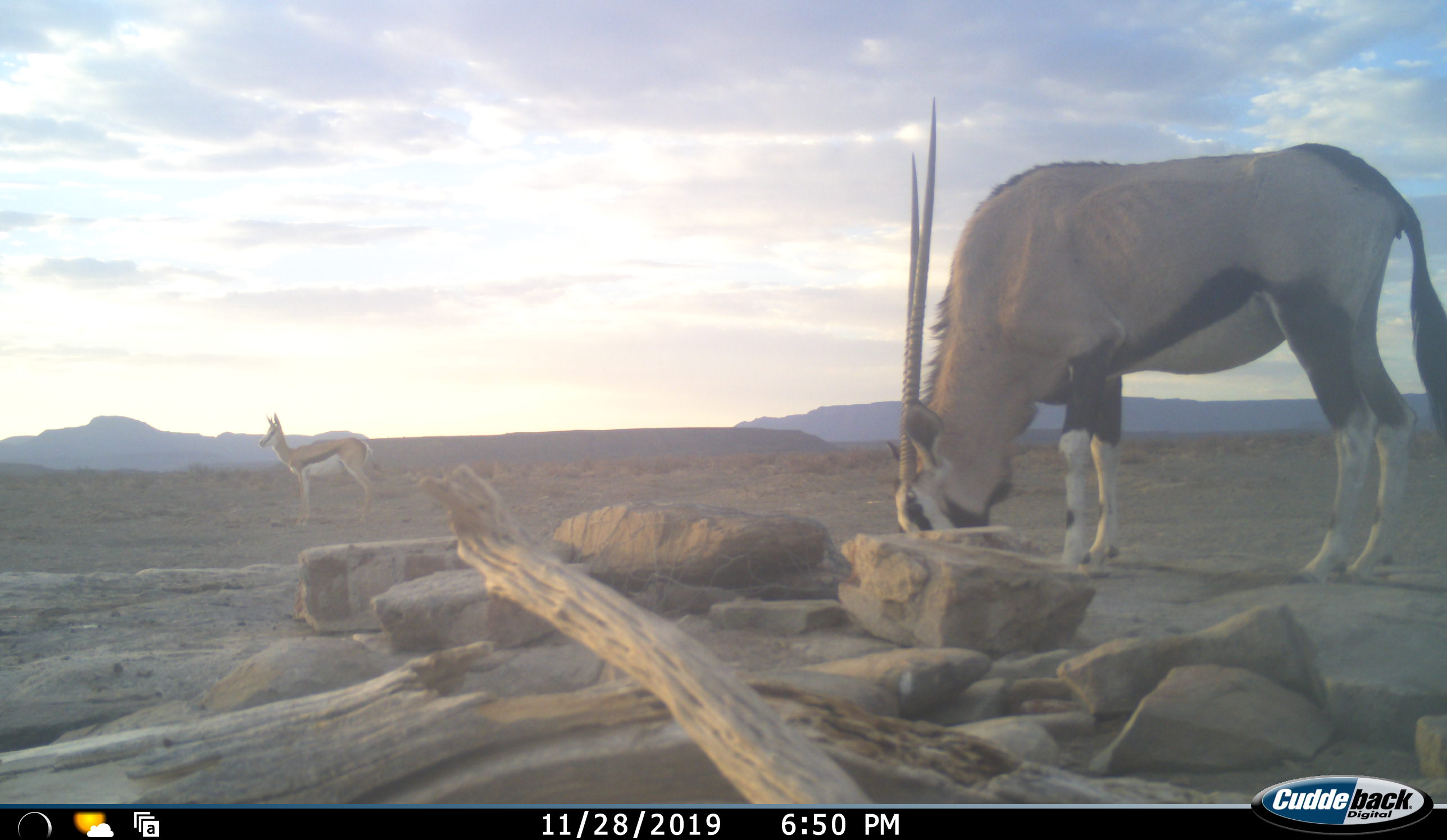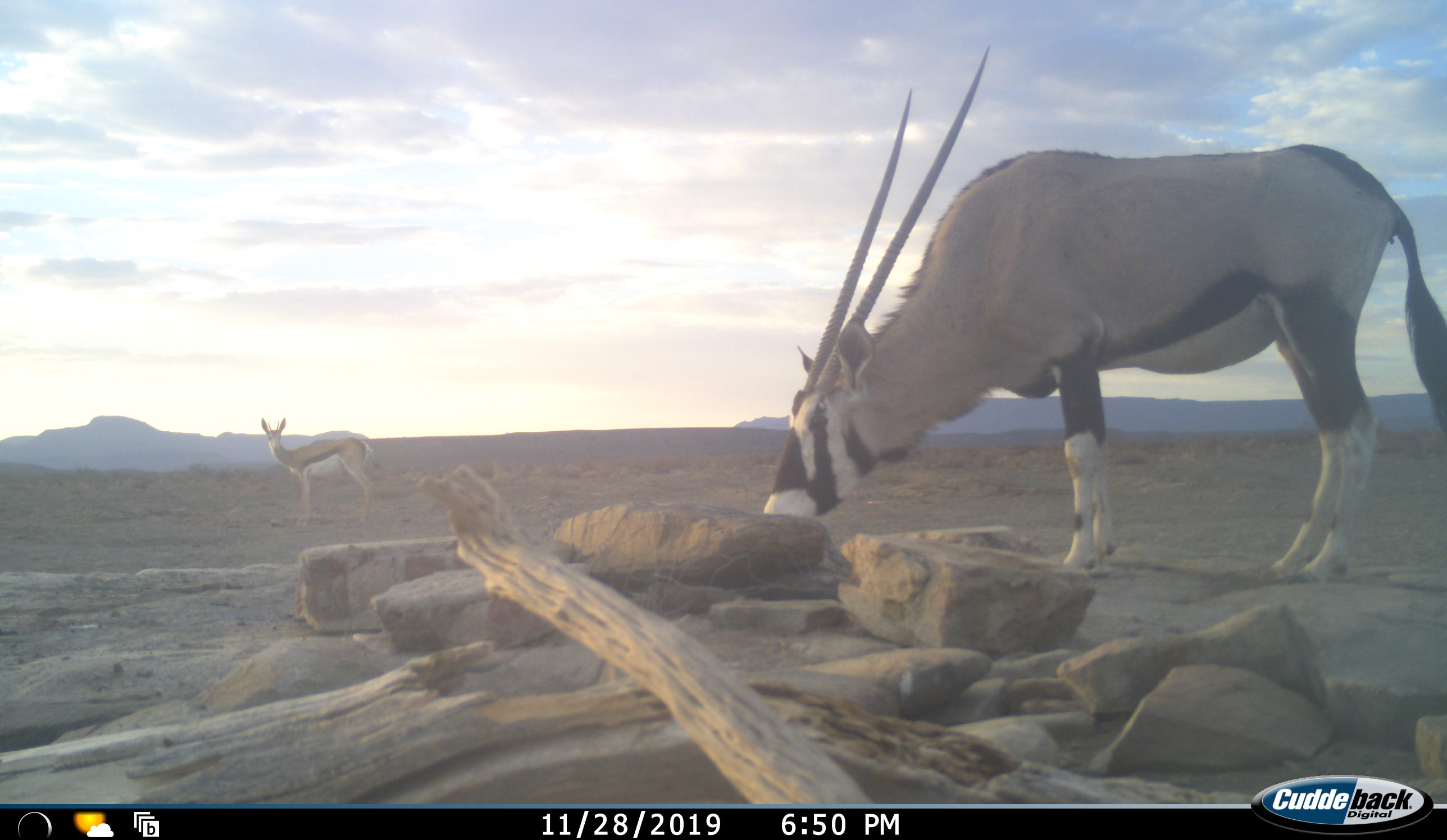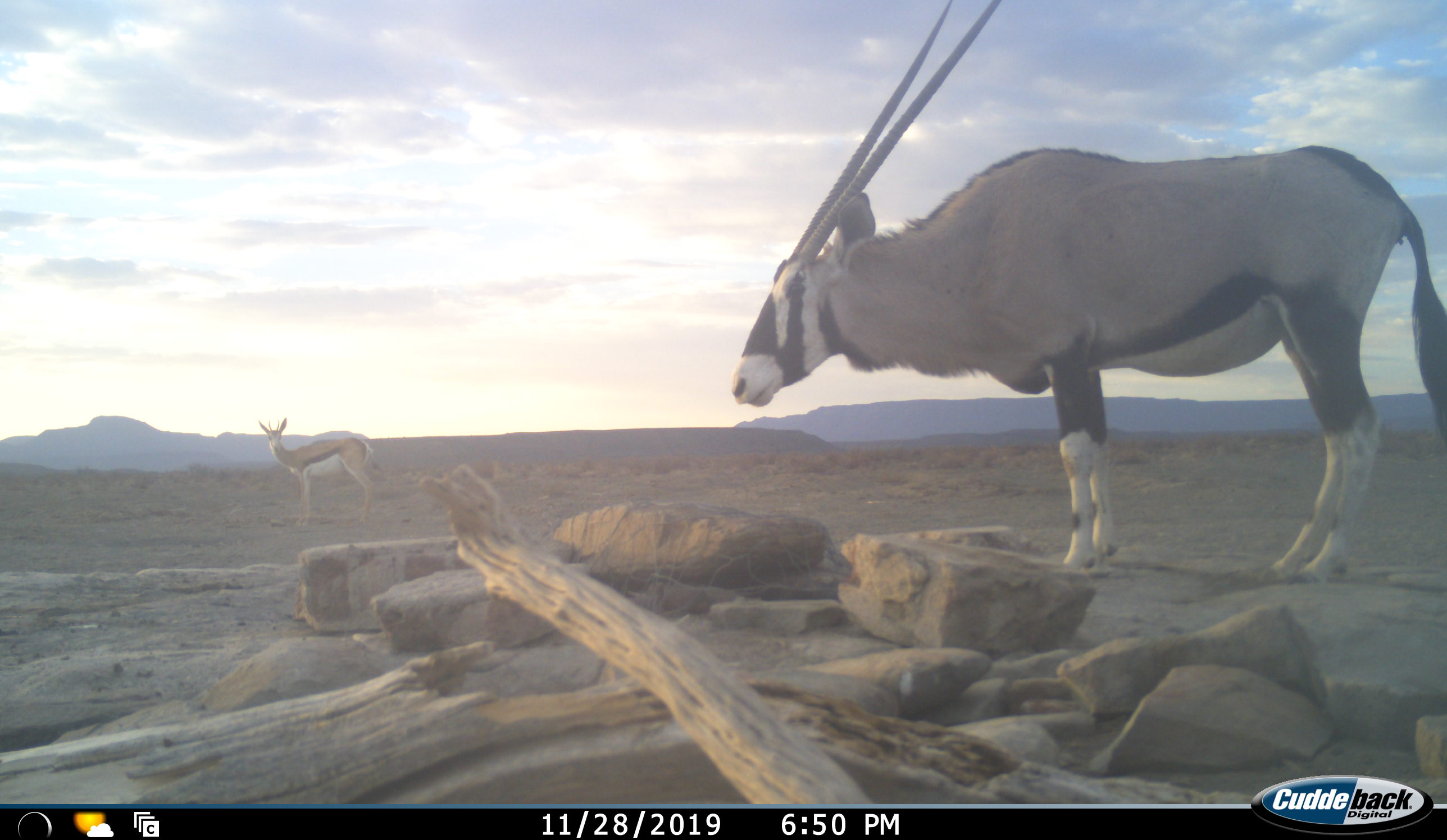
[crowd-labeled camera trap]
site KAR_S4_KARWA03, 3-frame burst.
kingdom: Animalia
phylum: Chordata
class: Mammalia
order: Artiodactyla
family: Bovidae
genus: Oryx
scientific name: Oryx gazella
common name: gemsbok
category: oryx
Oryx (gemsbok) (Oryx gazella), count 1. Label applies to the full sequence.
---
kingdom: Animalia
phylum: Chordata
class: Mammalia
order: Artiodactyla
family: Bovidae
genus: Antidorcas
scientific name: Antidorcas marsupialis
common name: springbok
Springbok (Antidorcas marsupialis), count 1. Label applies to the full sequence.